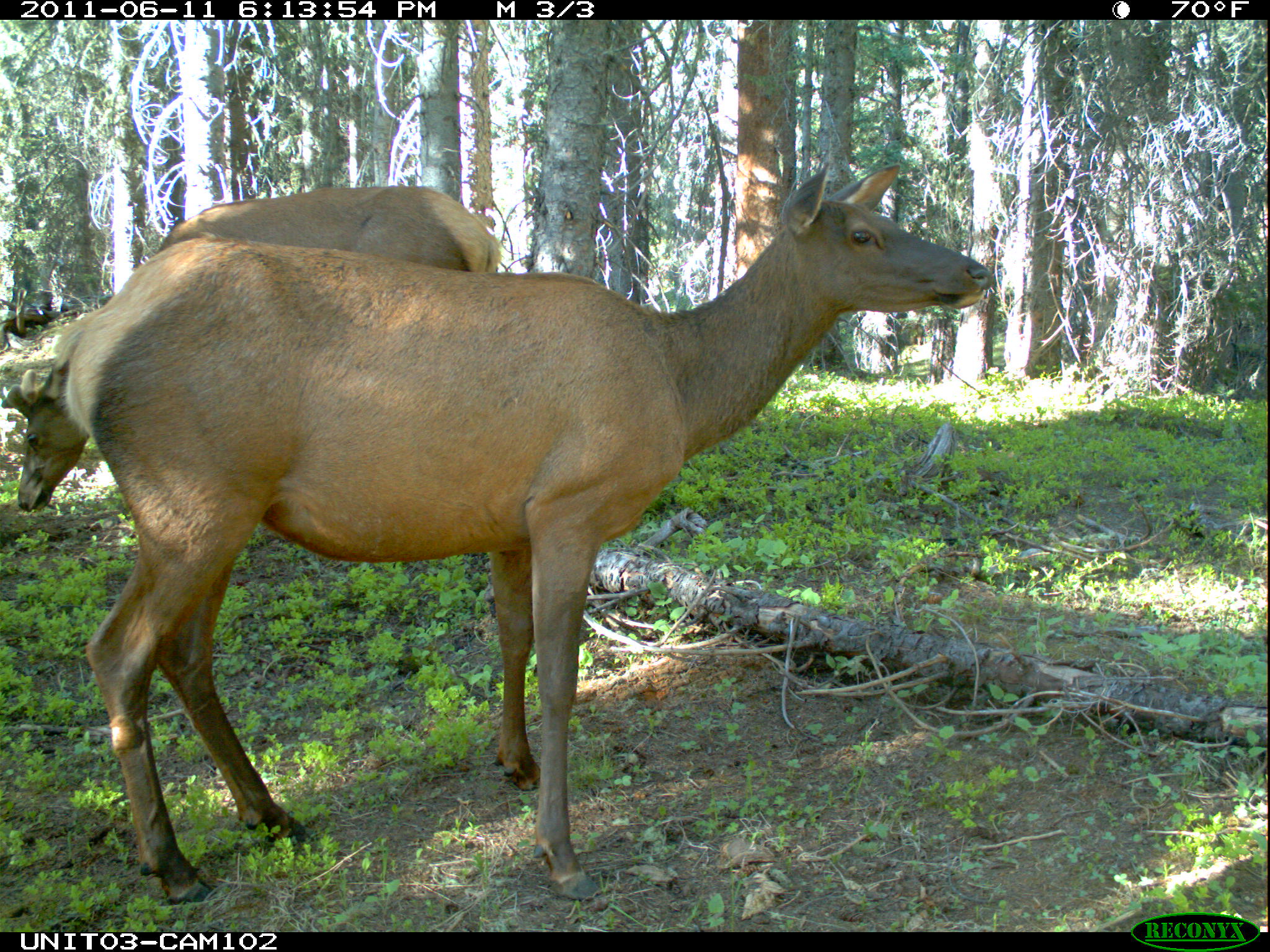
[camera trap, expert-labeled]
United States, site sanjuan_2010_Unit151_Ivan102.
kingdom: Animalia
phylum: Chordata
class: Mammalia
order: Artiodactyla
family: Cervidae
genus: Cervus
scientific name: Cervus elaphus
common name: red deer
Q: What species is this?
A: Cervus elaphus (red deer).